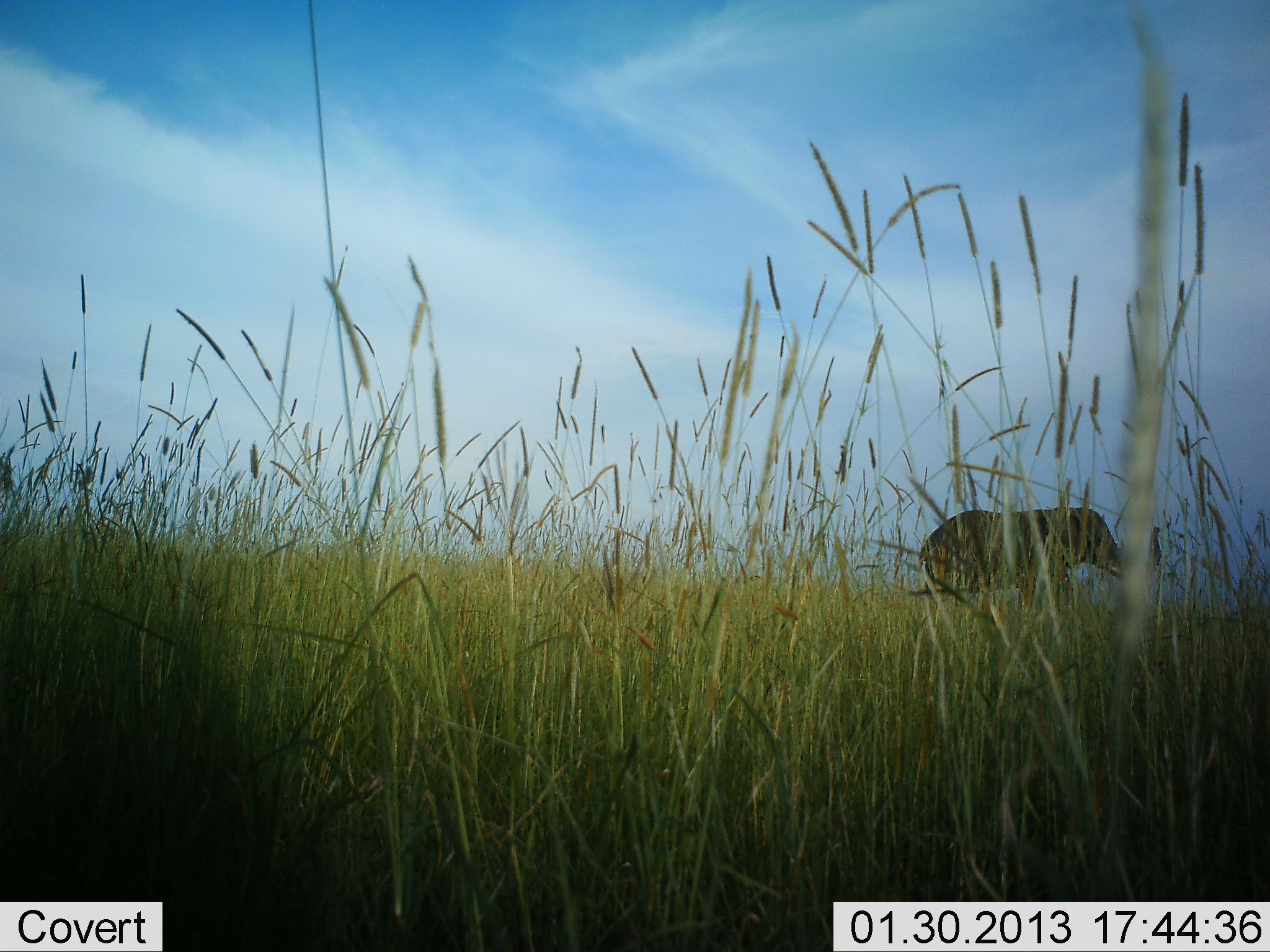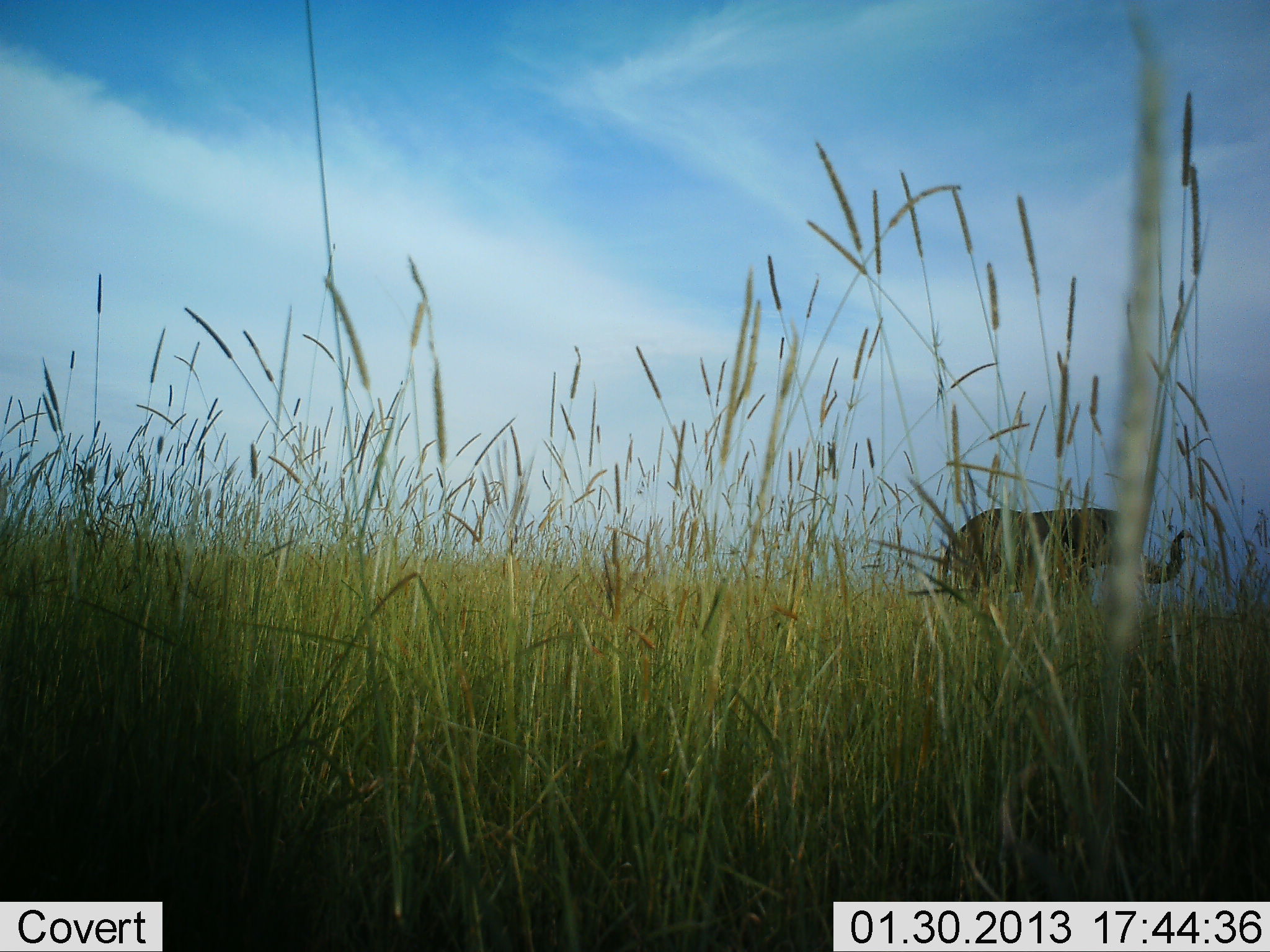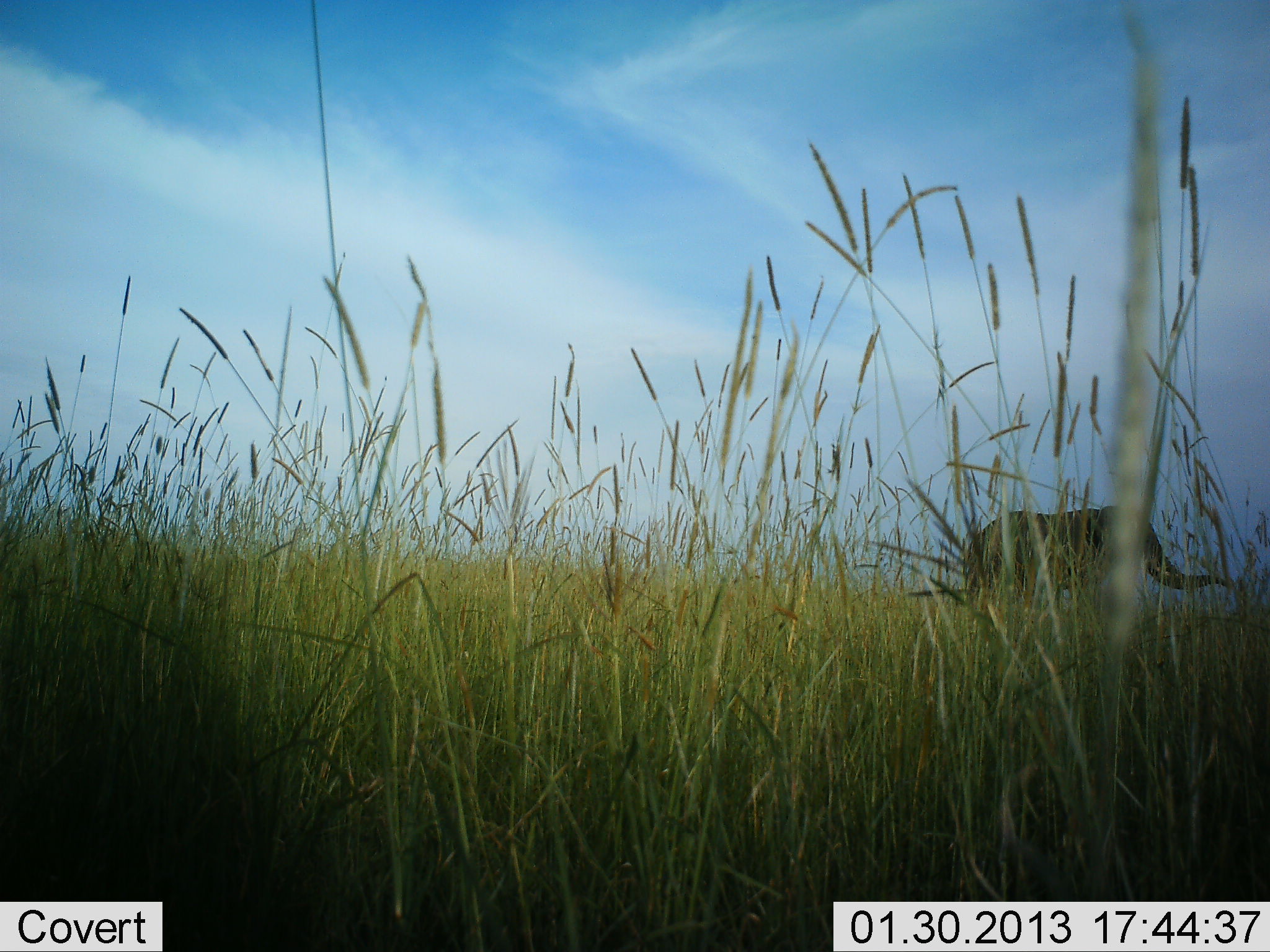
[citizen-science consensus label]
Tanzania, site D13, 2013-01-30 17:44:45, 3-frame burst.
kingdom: Animalia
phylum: Chordata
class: Mammalia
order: Proboscidea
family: Elephantidae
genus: Loxodonta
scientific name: Loxodonta africana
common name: african bush elephant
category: elephant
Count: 1.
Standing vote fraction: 12%.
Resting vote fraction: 0%.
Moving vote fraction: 88%.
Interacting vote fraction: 0%.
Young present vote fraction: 0%.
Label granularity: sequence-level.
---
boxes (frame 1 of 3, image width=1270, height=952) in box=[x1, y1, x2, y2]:
animal: box=[916, 508, 1163, 613]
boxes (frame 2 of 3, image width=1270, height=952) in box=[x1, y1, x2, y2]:
animal: box=[938, 507, 1191, 611]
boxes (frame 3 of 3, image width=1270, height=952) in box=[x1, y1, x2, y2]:
animal: box=[961, 505, 1235, 607]